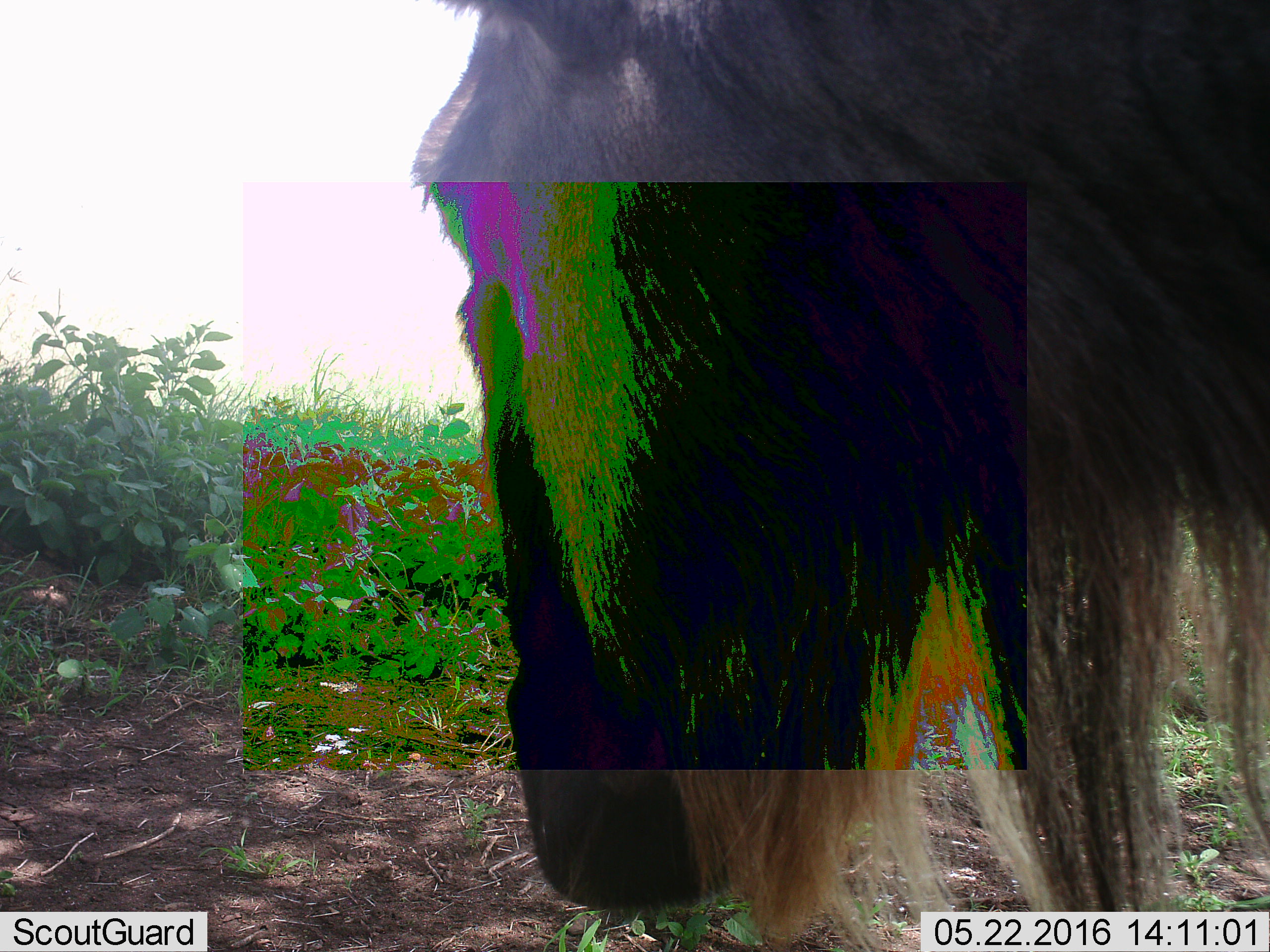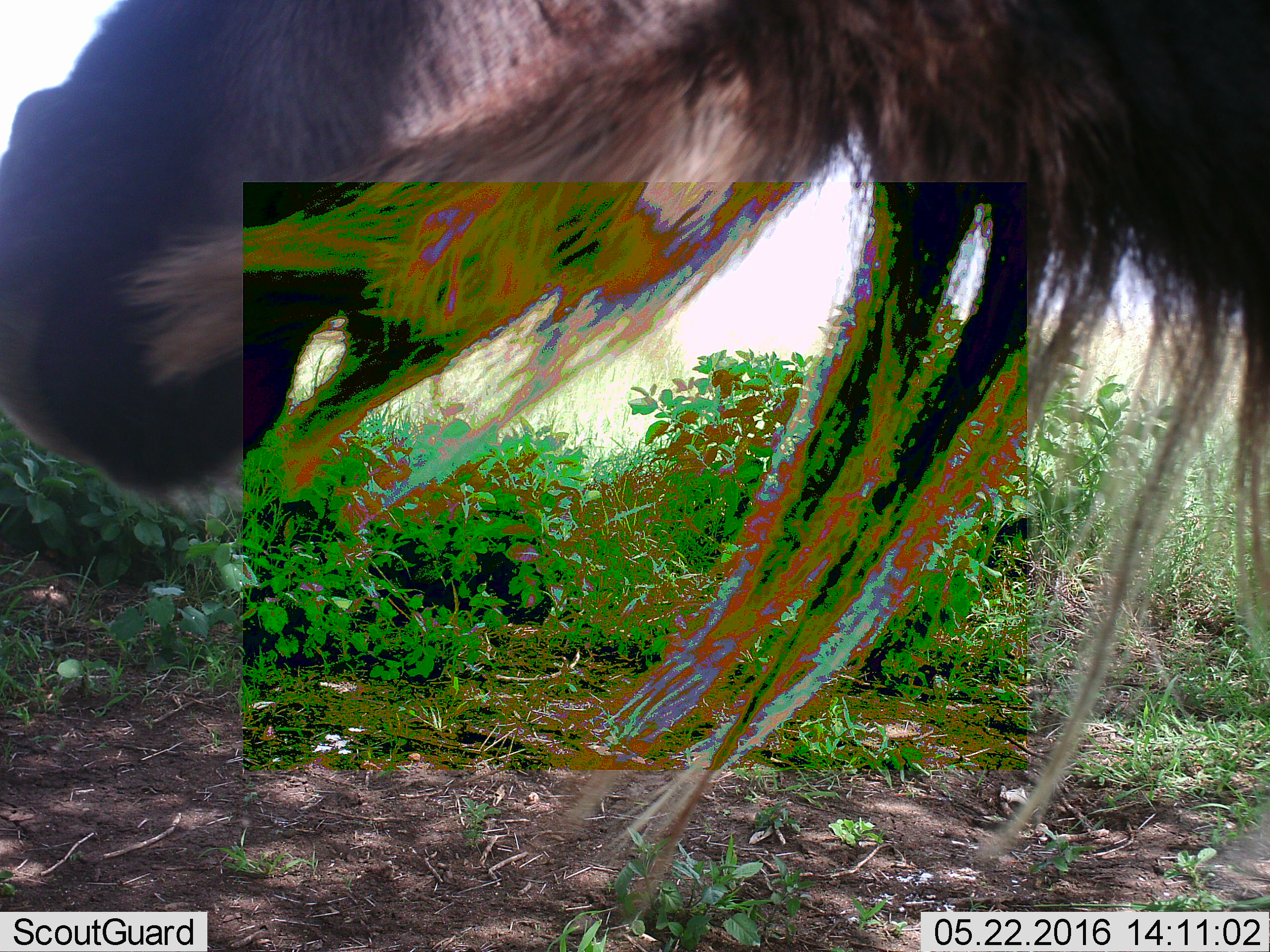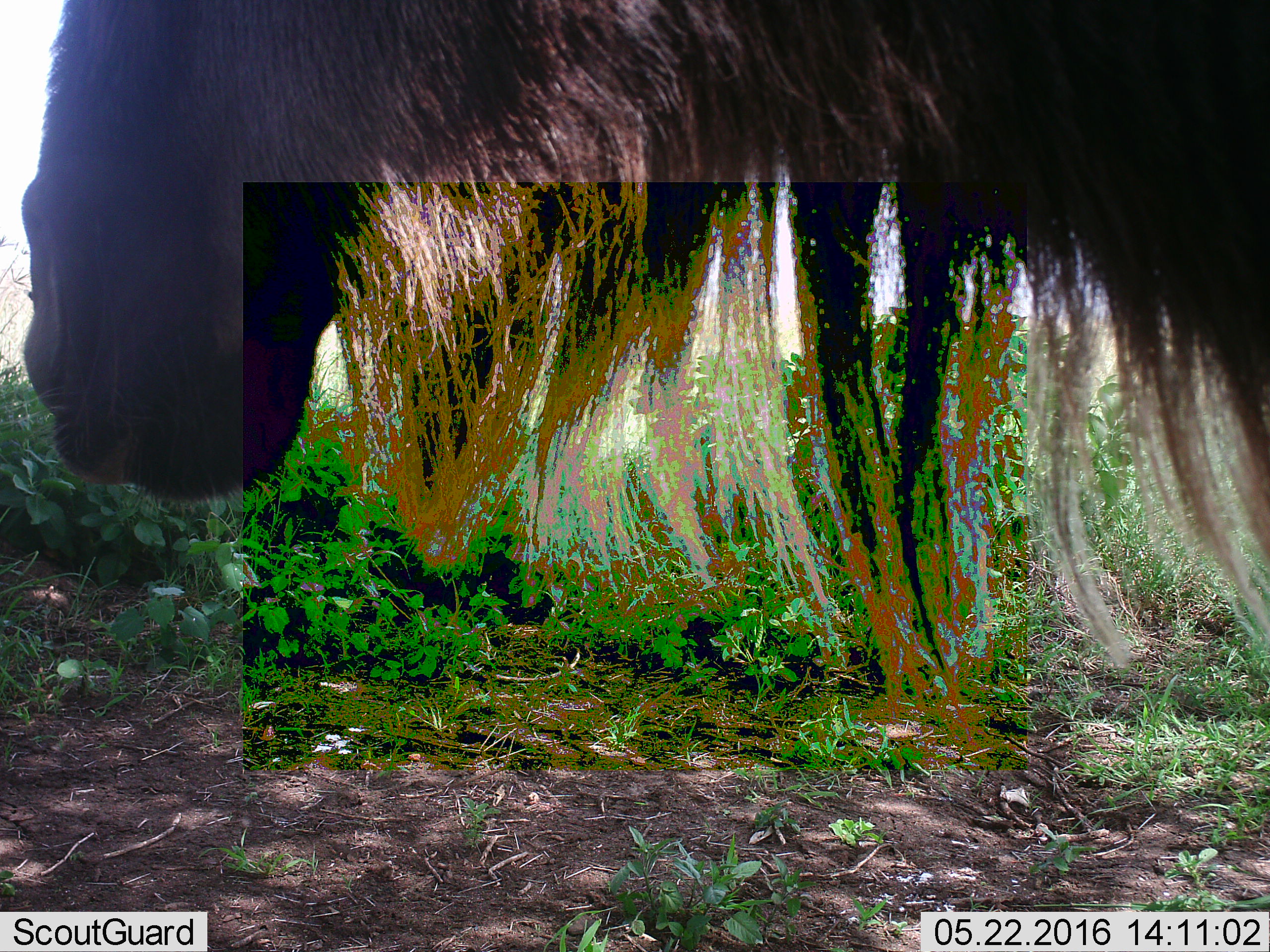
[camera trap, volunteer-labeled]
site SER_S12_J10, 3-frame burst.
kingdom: Animalia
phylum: Chordata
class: Mammalia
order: Artiodactyla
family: Bovidae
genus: Connochaetes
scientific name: Connochaetes taurinus taurinus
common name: blue wildebeest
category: wildebeestblue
Wildebeestblue (blue wildebeest) (Connochaetes taurinus taurinus), count 1. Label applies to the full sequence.